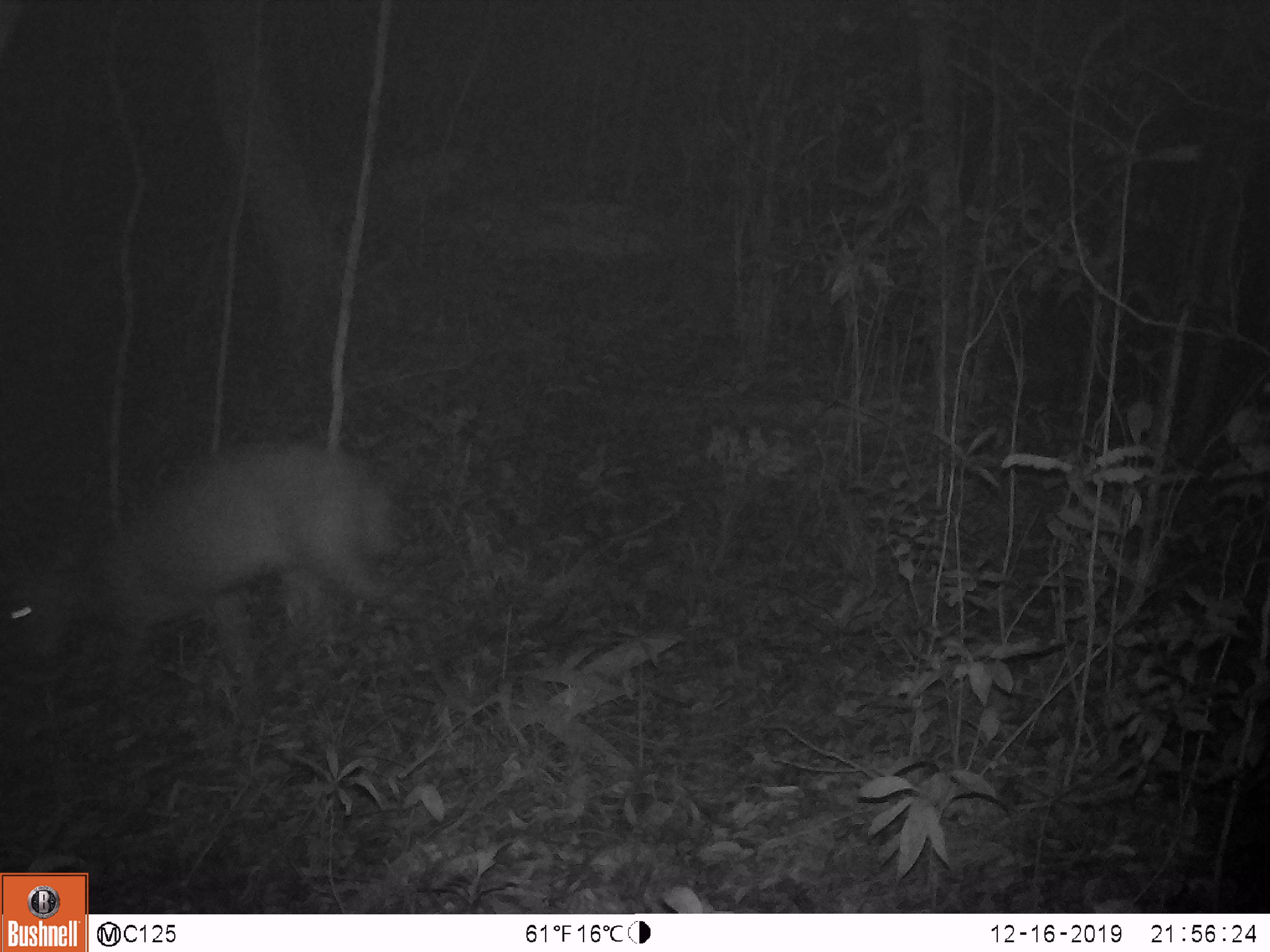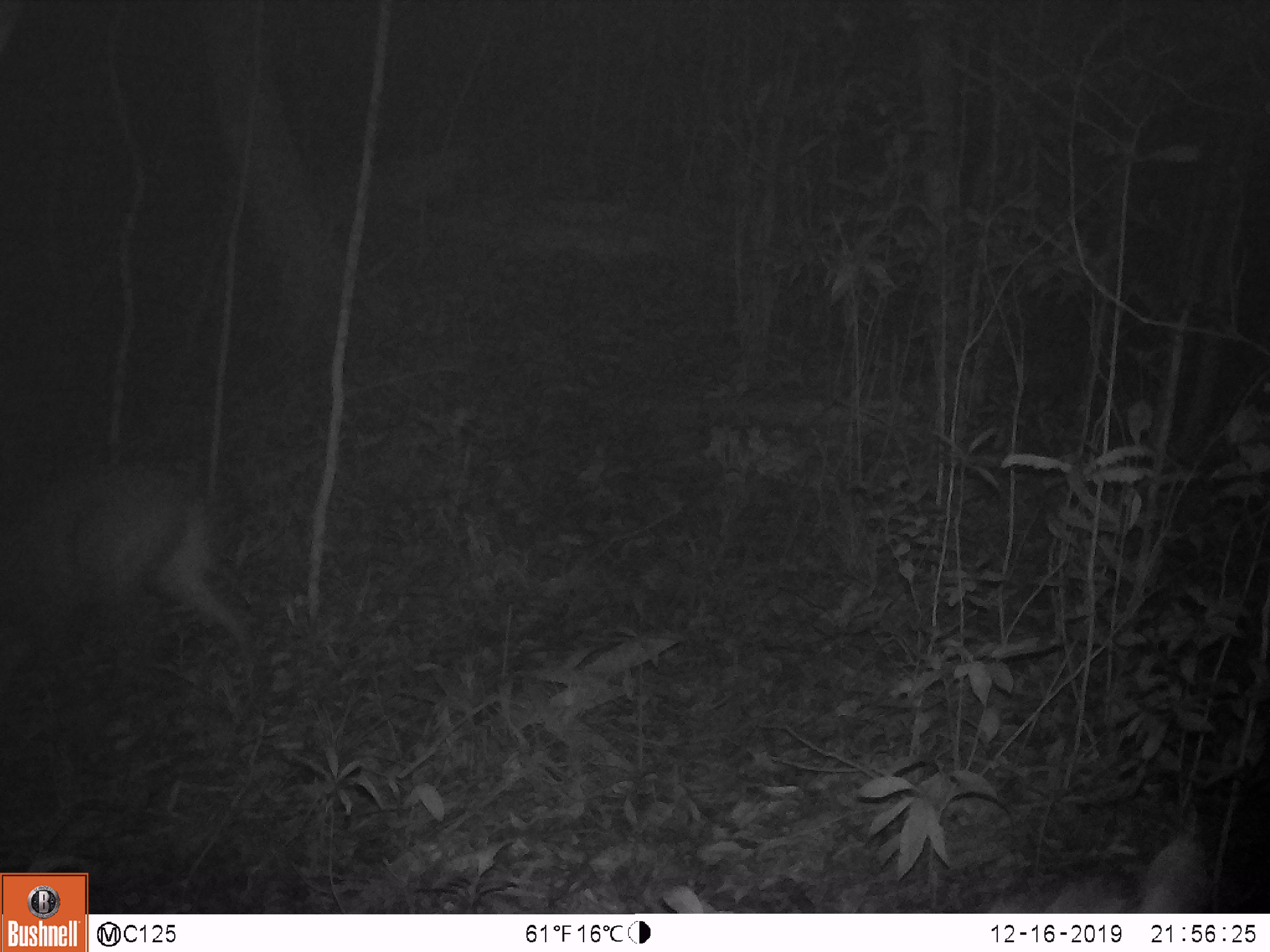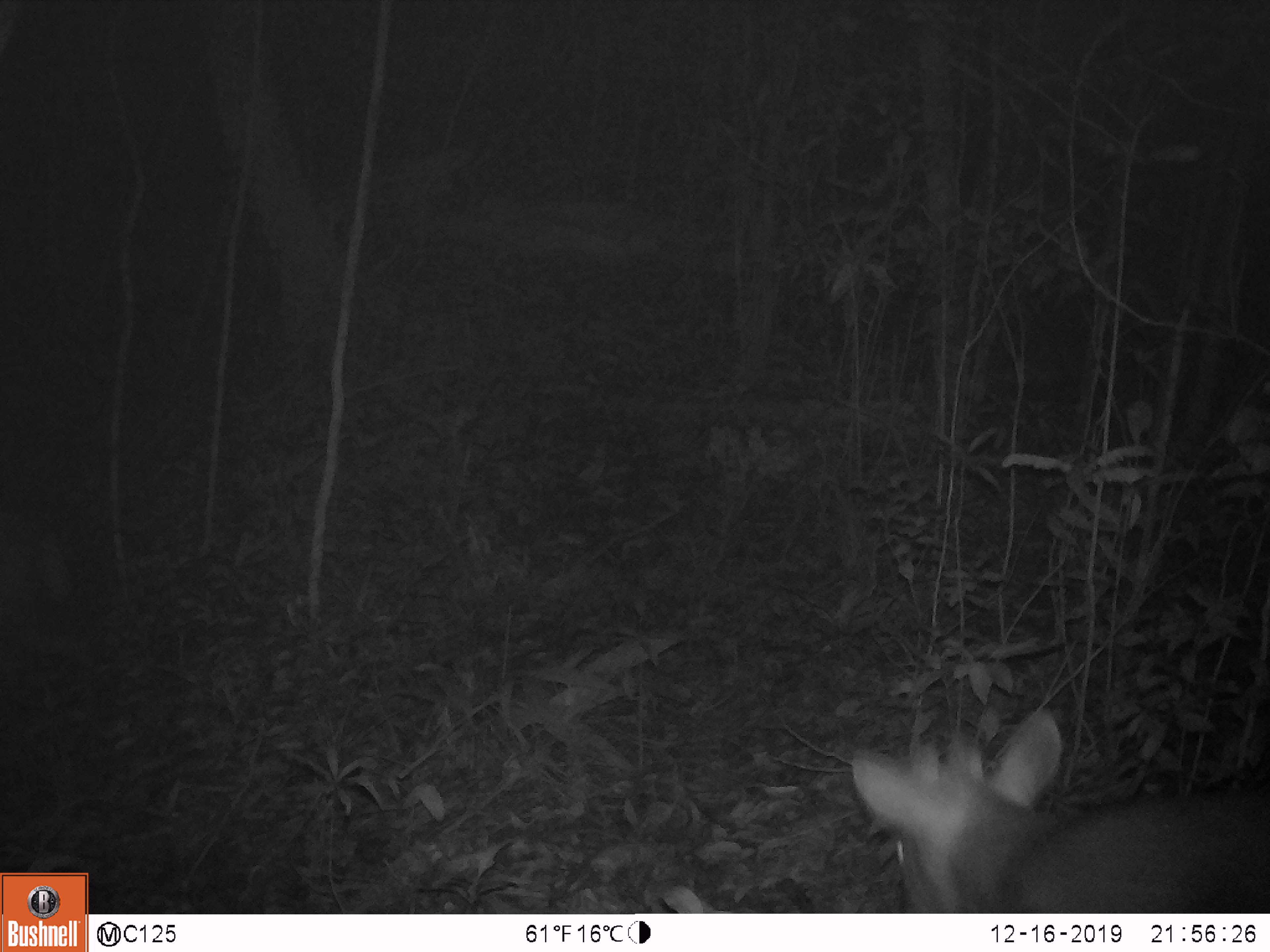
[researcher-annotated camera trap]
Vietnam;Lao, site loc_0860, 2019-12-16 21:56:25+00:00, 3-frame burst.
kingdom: Animalia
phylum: Chordata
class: Mammalia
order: Artiodactyla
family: Cervidae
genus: Muntiacus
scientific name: Muntiacus rooseveltorum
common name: roosevelt's muntjac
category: roosevelts muntjac group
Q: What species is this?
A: Roosevelts muntjac group (roosevelt's muntjac) (Muntiacus rooseveltorum).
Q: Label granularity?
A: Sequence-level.